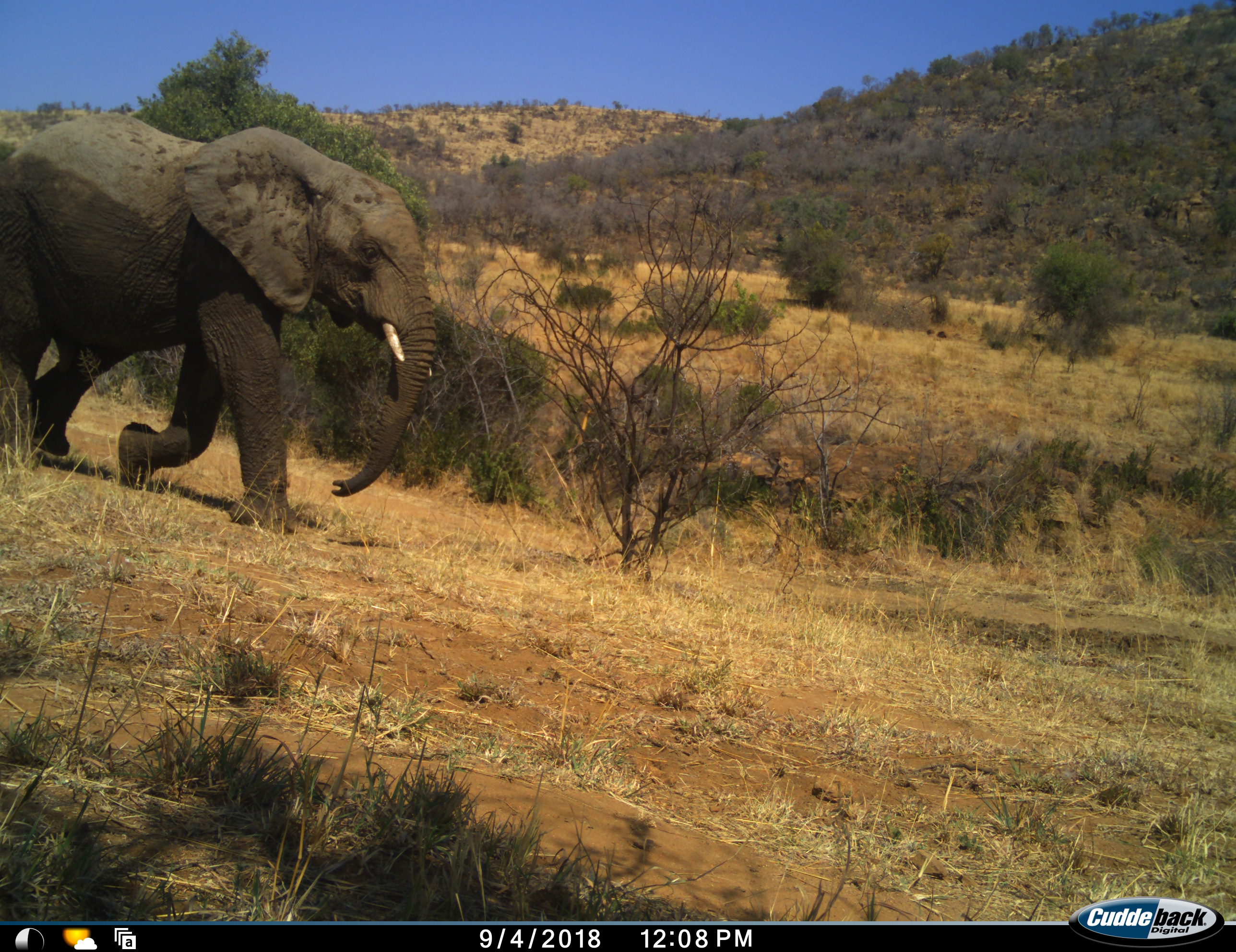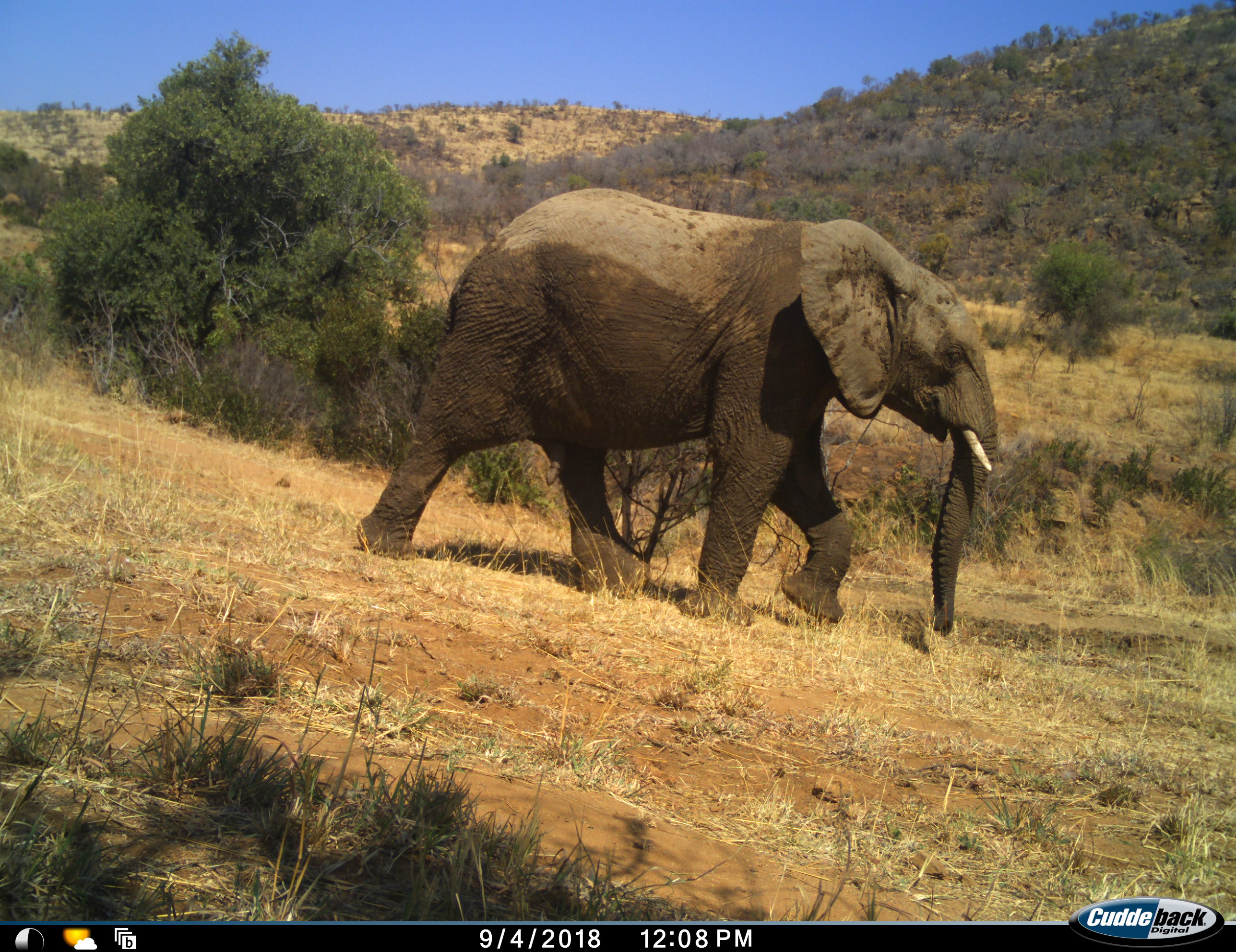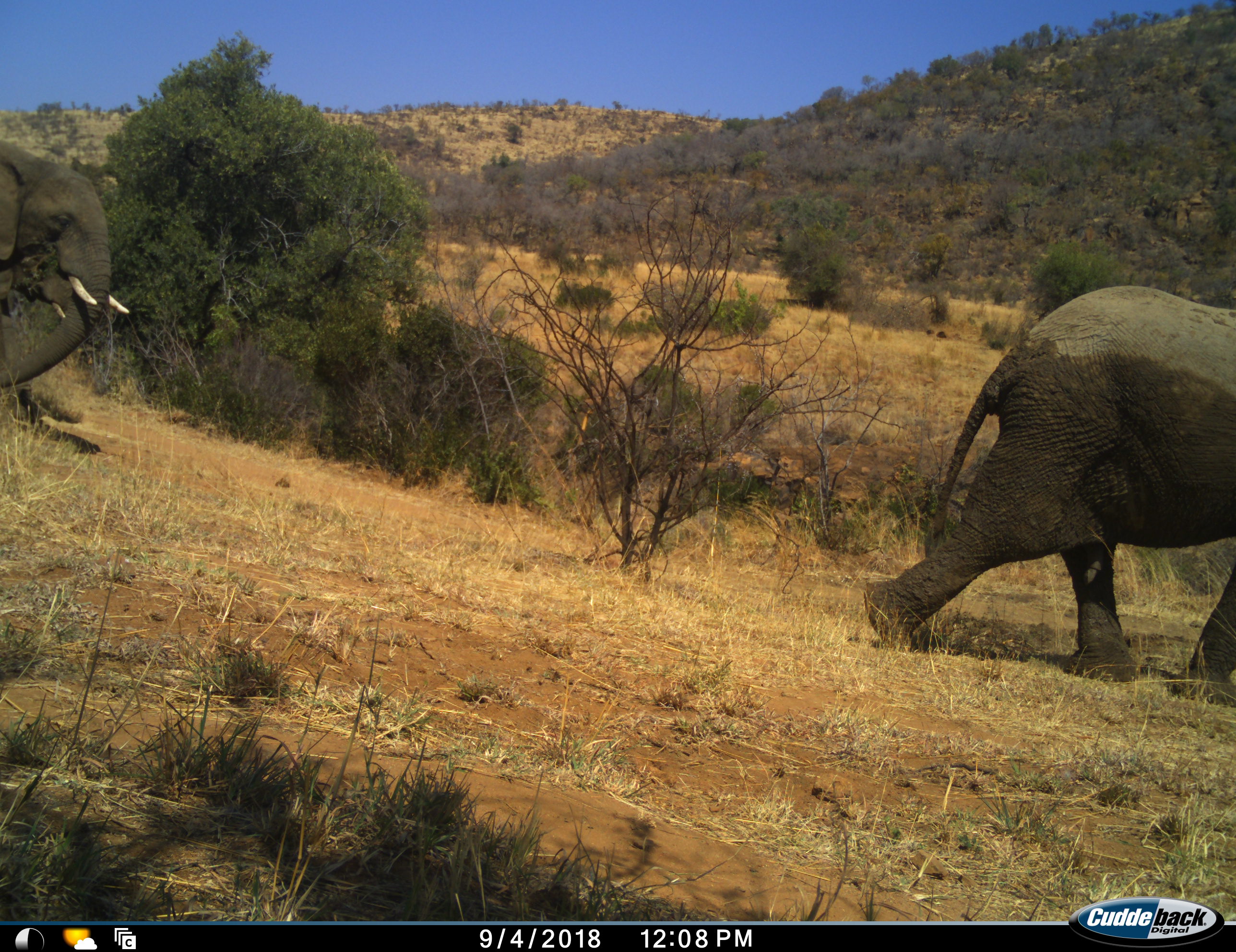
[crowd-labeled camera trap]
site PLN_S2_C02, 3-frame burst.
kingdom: Animalia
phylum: Chordata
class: Mammalia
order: Proboscidea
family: Elephantidae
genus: Loxodonta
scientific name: Loxodonta africana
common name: african bush elephant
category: elephant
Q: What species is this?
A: Elephant (african bush elephant) (Loxodonta africana).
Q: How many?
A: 2.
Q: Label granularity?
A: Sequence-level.